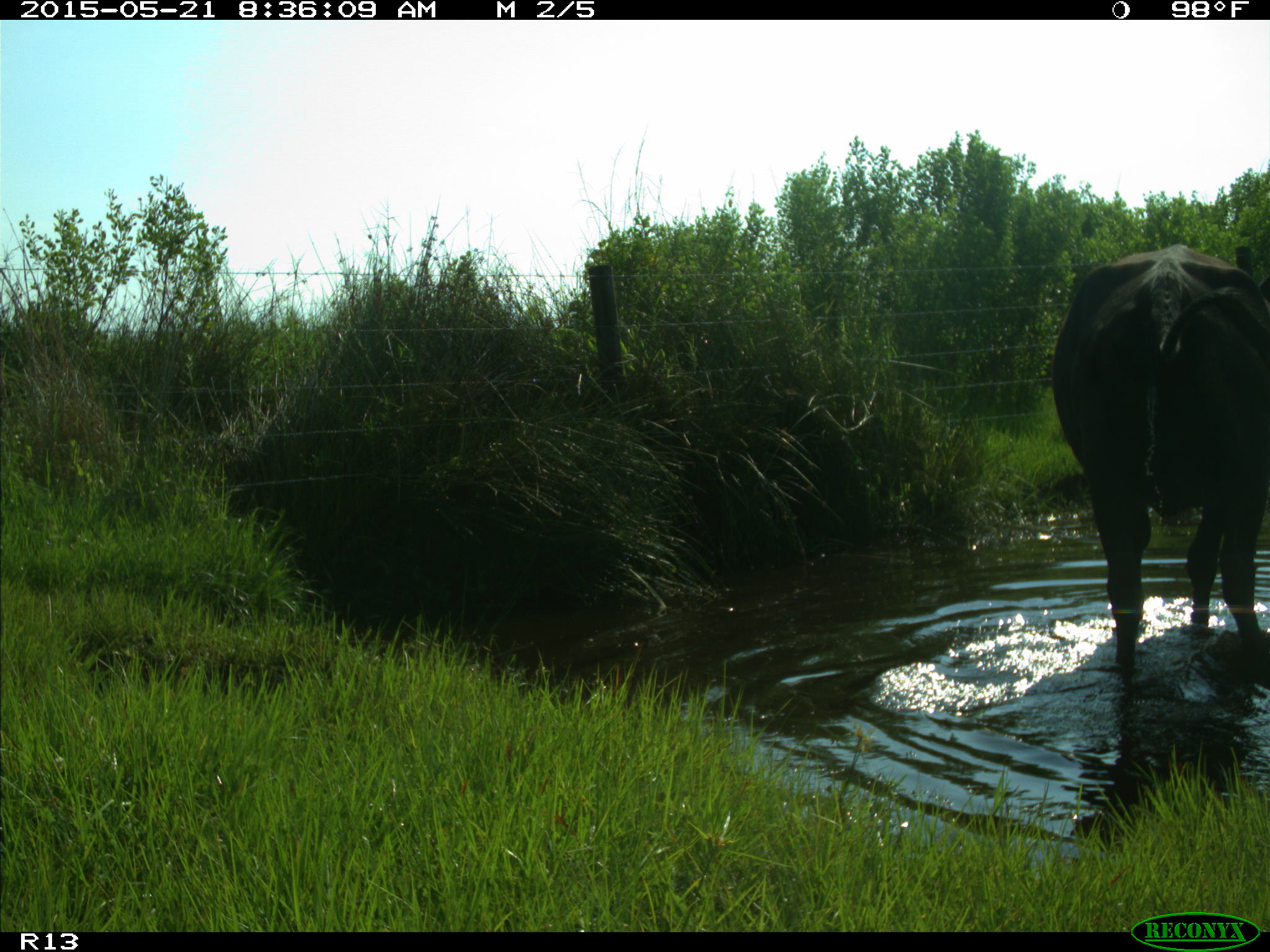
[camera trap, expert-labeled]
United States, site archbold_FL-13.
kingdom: Animalia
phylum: Chordata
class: Mammalia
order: Artiodactyla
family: Bovidae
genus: Bos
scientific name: Bos taurus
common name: domestic cow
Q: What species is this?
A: Bos taurus (domestic cow).